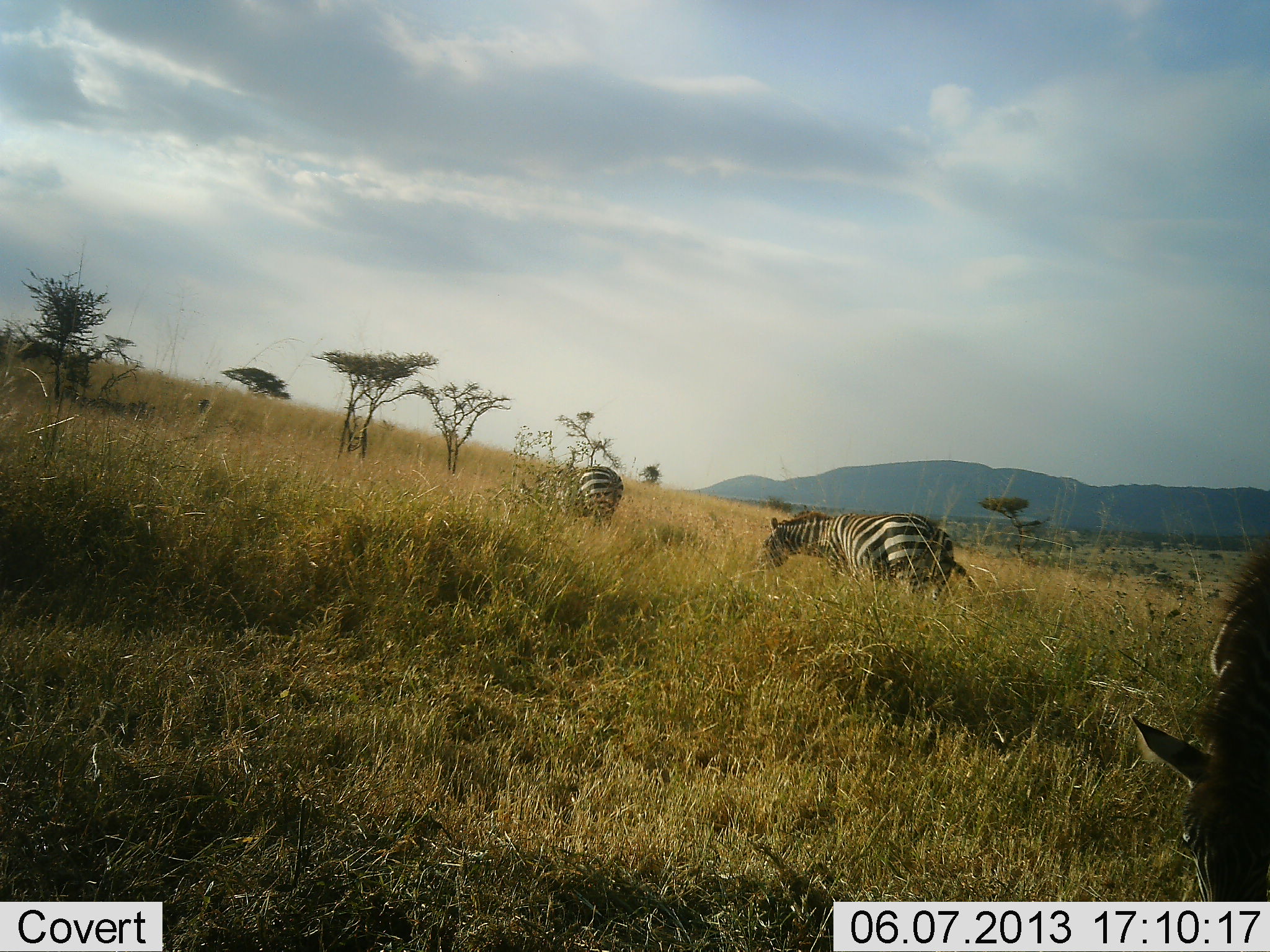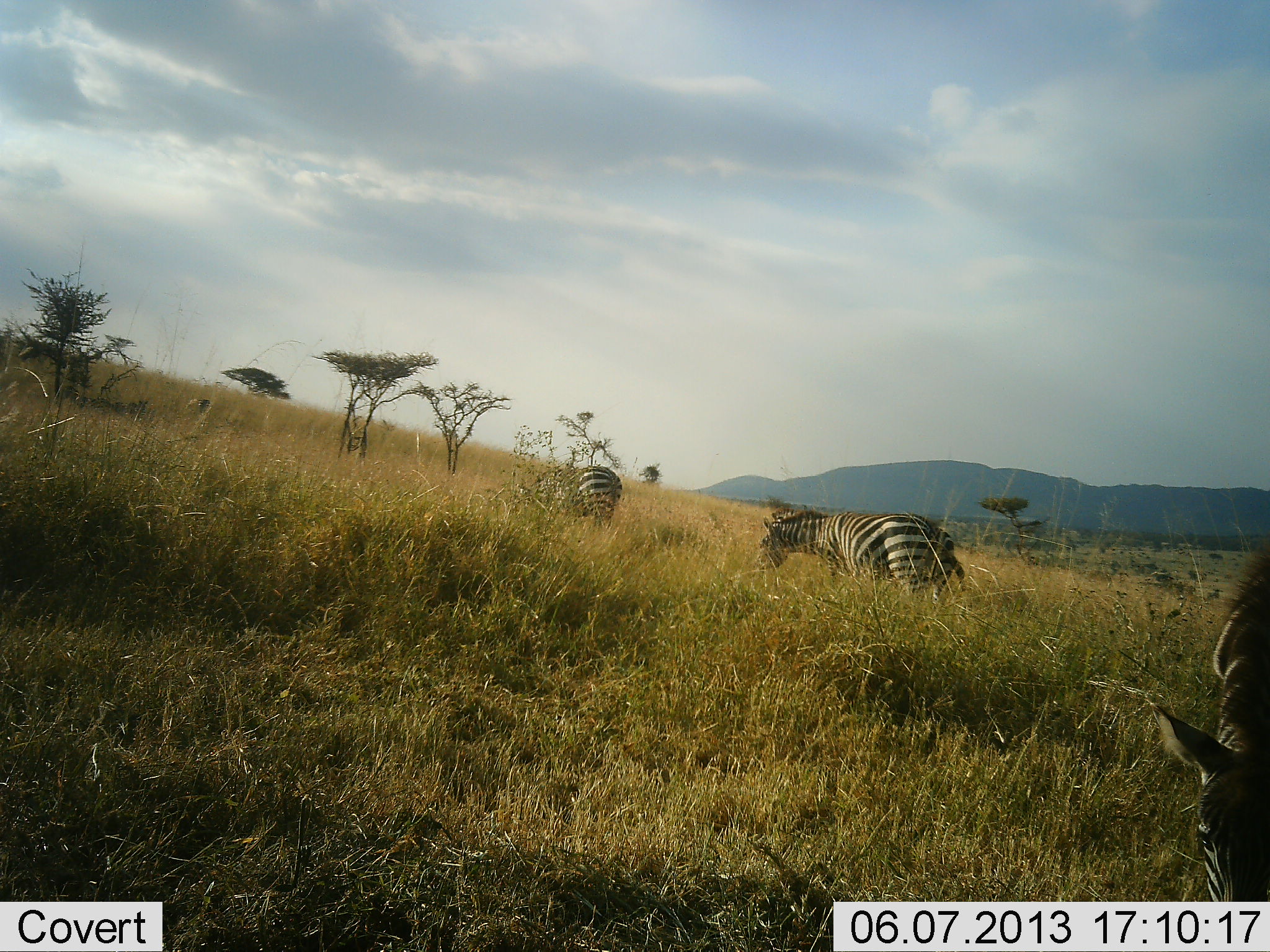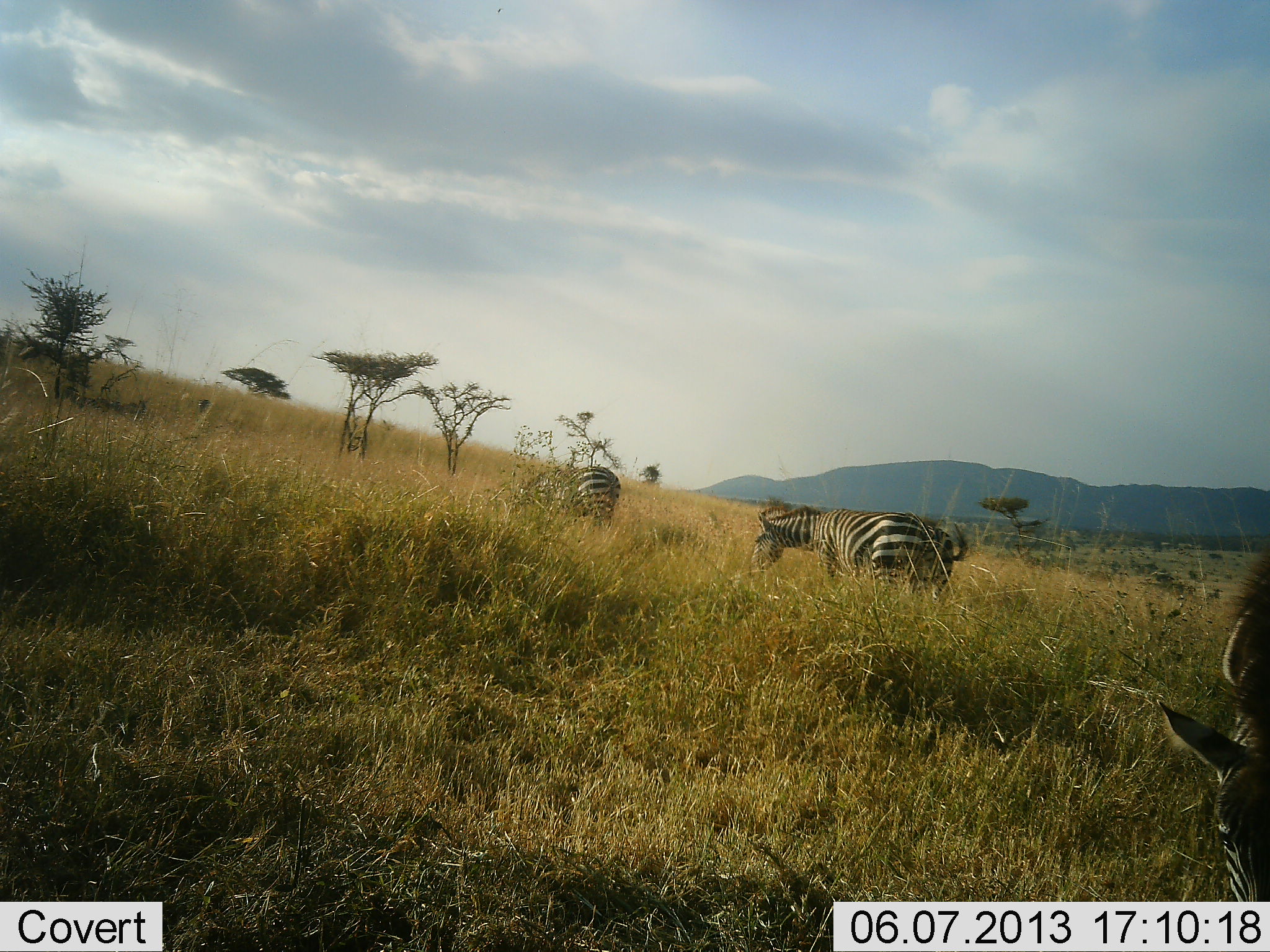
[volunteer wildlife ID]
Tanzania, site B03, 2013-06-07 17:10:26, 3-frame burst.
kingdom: Animalia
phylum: Chordata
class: Mammalia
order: Perissodactyla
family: Equidae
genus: Equus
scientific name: Equus quagga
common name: plains zebra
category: zebra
Zebra (plains zebra) (Equus quagga), count 3. Behavior (volunteer vote fractions): standing 16%, resting 0%, moving 16%, interacting 0%. Young present (vote fraction): 0%. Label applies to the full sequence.